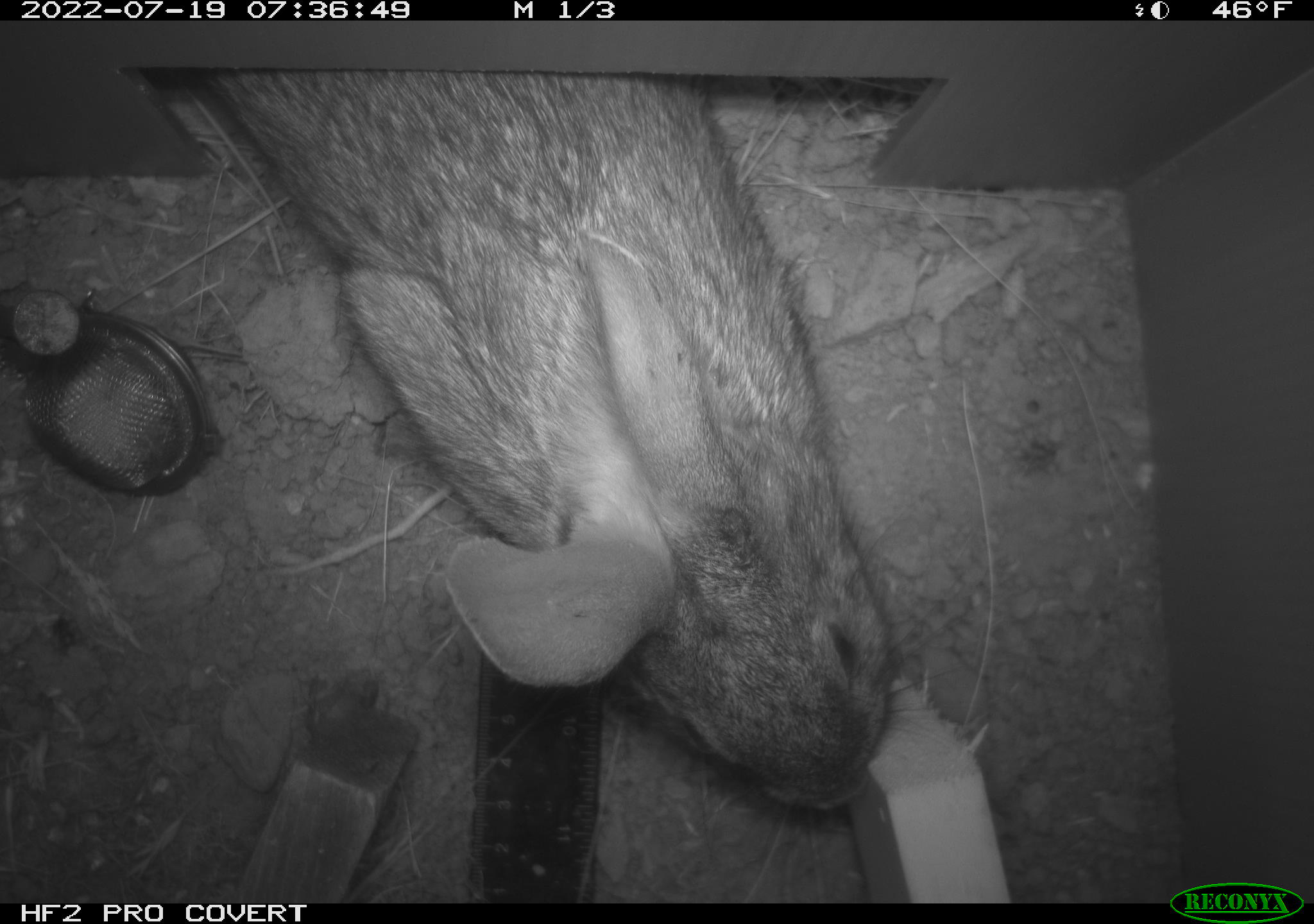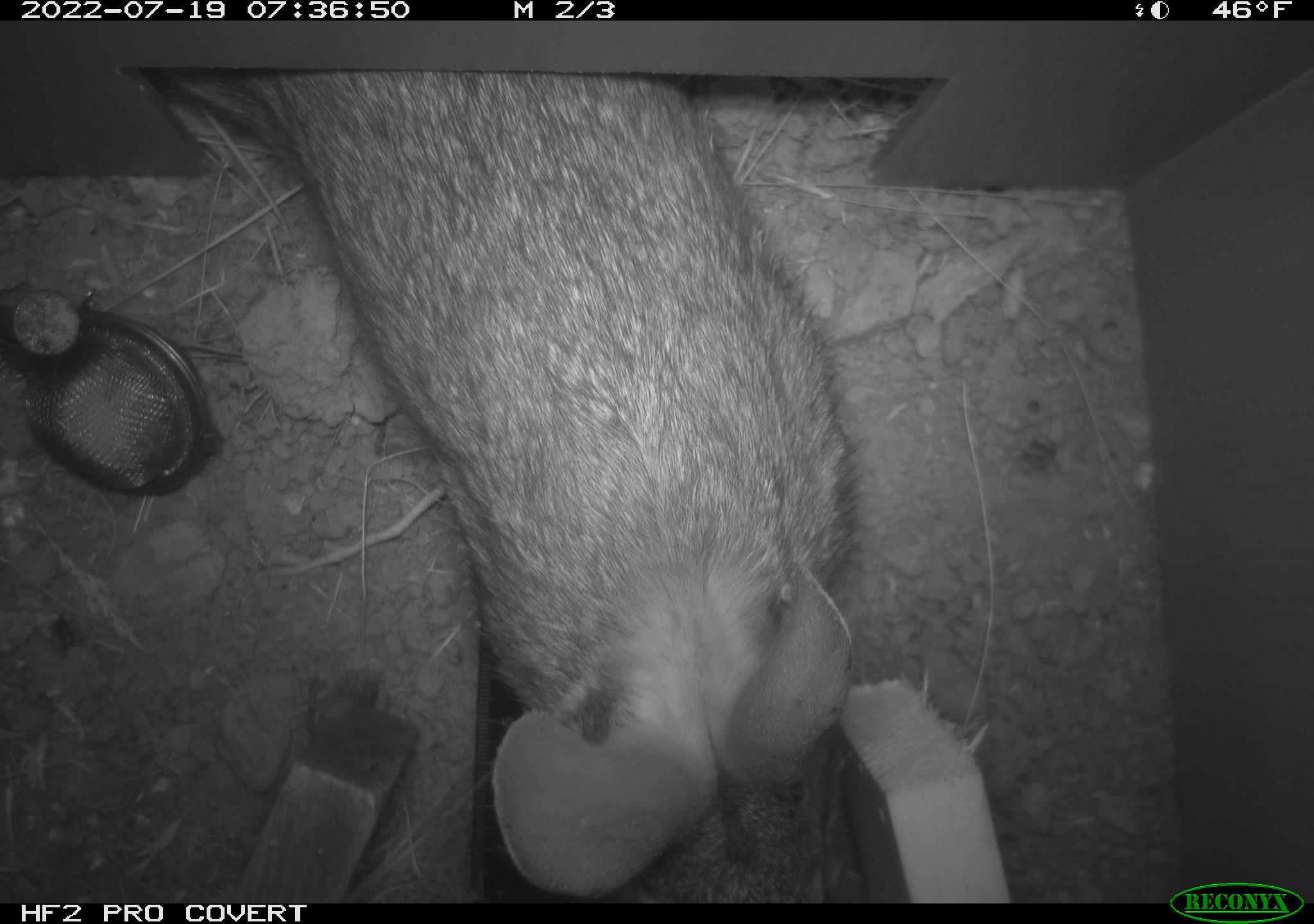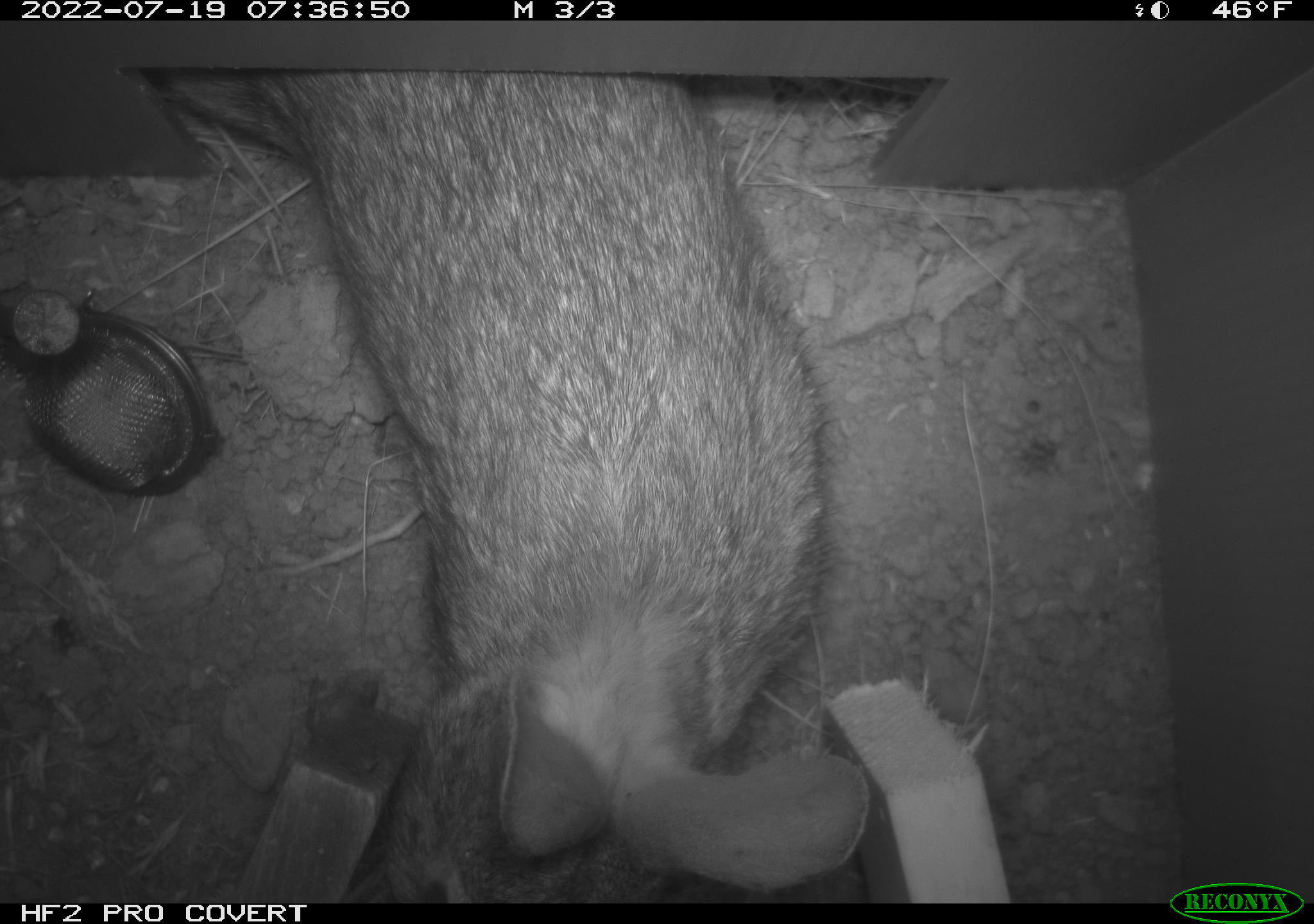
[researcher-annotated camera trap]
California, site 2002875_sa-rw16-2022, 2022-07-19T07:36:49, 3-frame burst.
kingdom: Animalia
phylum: Chordata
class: Mammalia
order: Lagomorpha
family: Leporidae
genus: Sylvilagus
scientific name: Sylvilagus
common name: cottontail rabbits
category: sylvilagus species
Sylvilagus species (cottontail rabbits) (Sylvilagus).